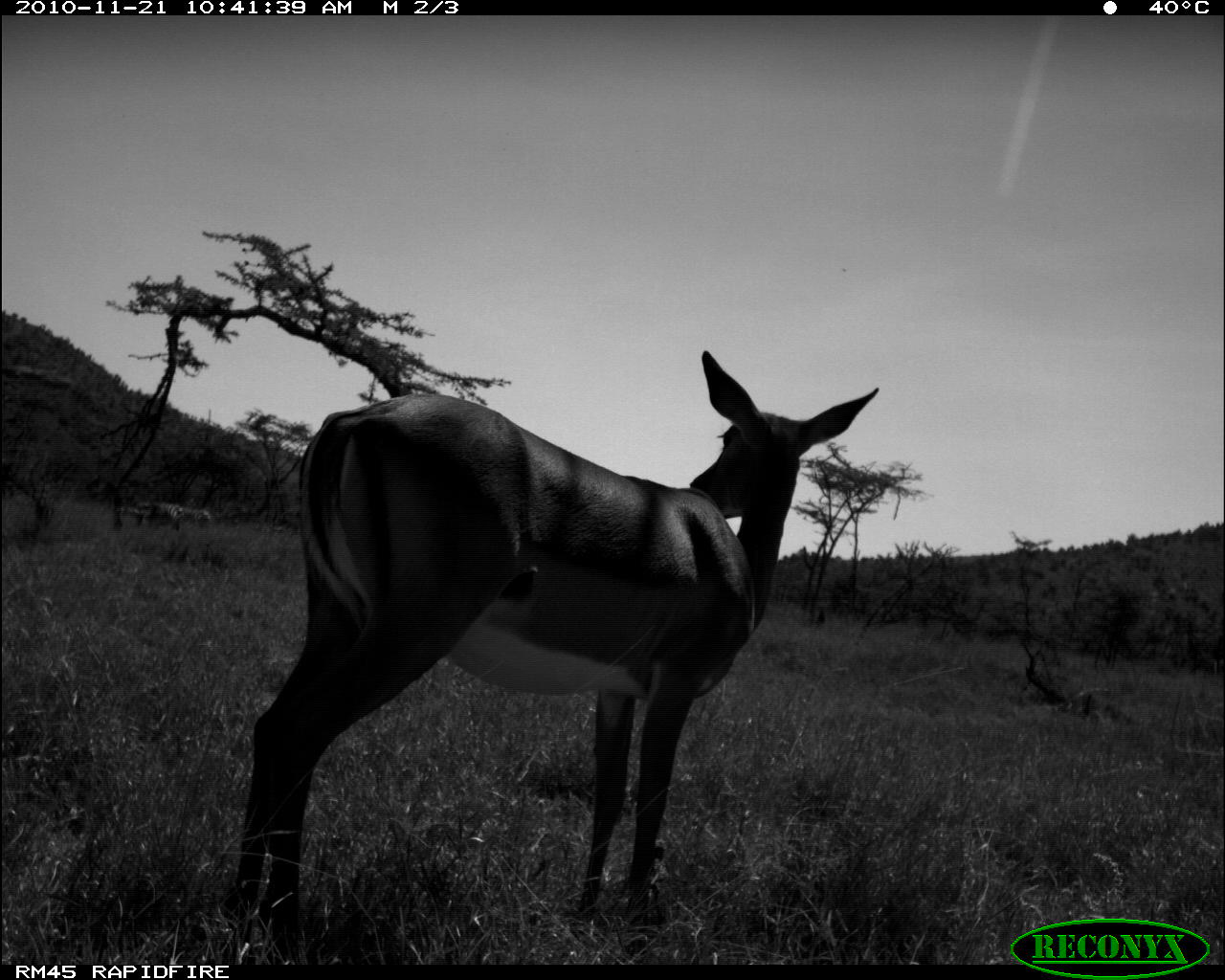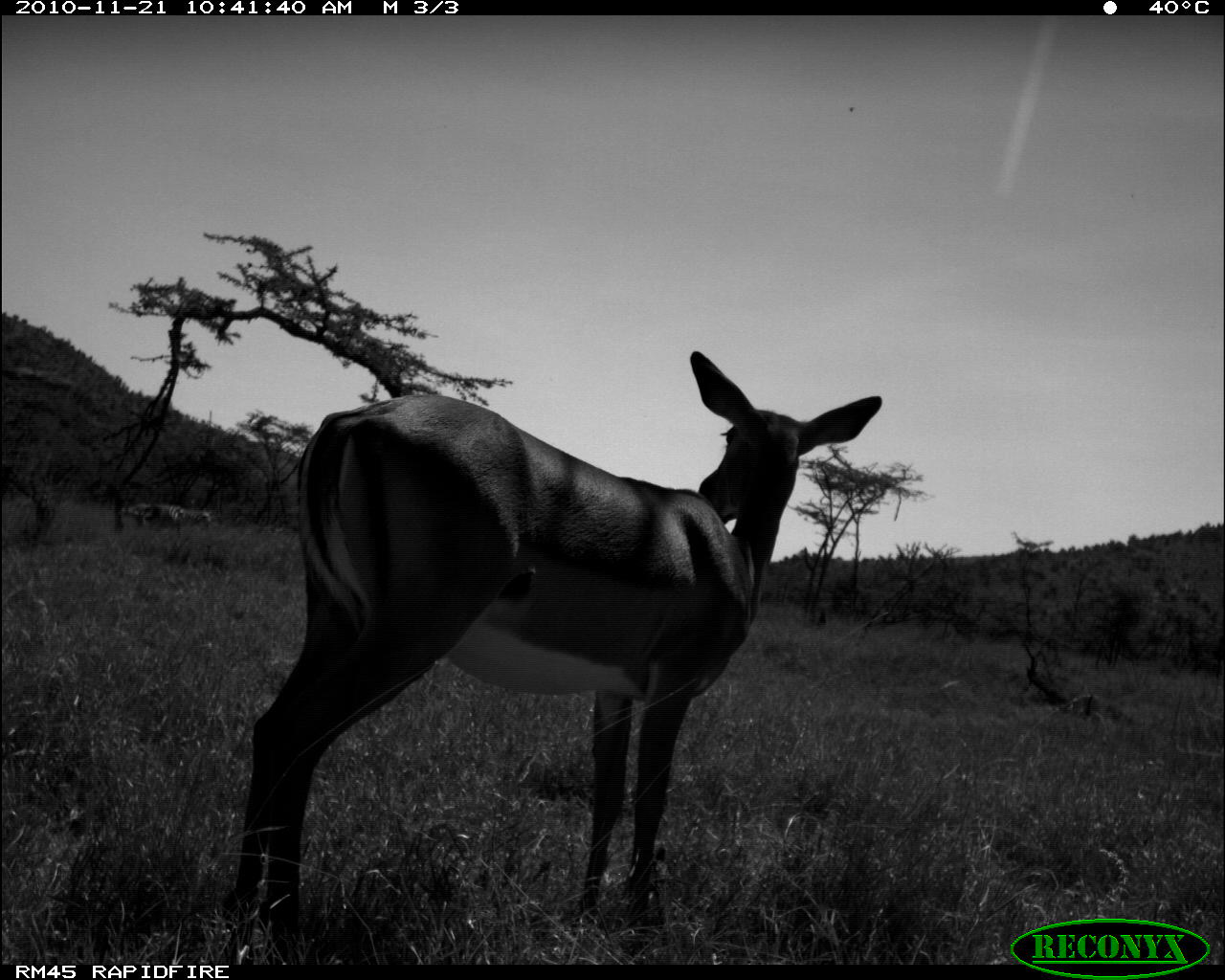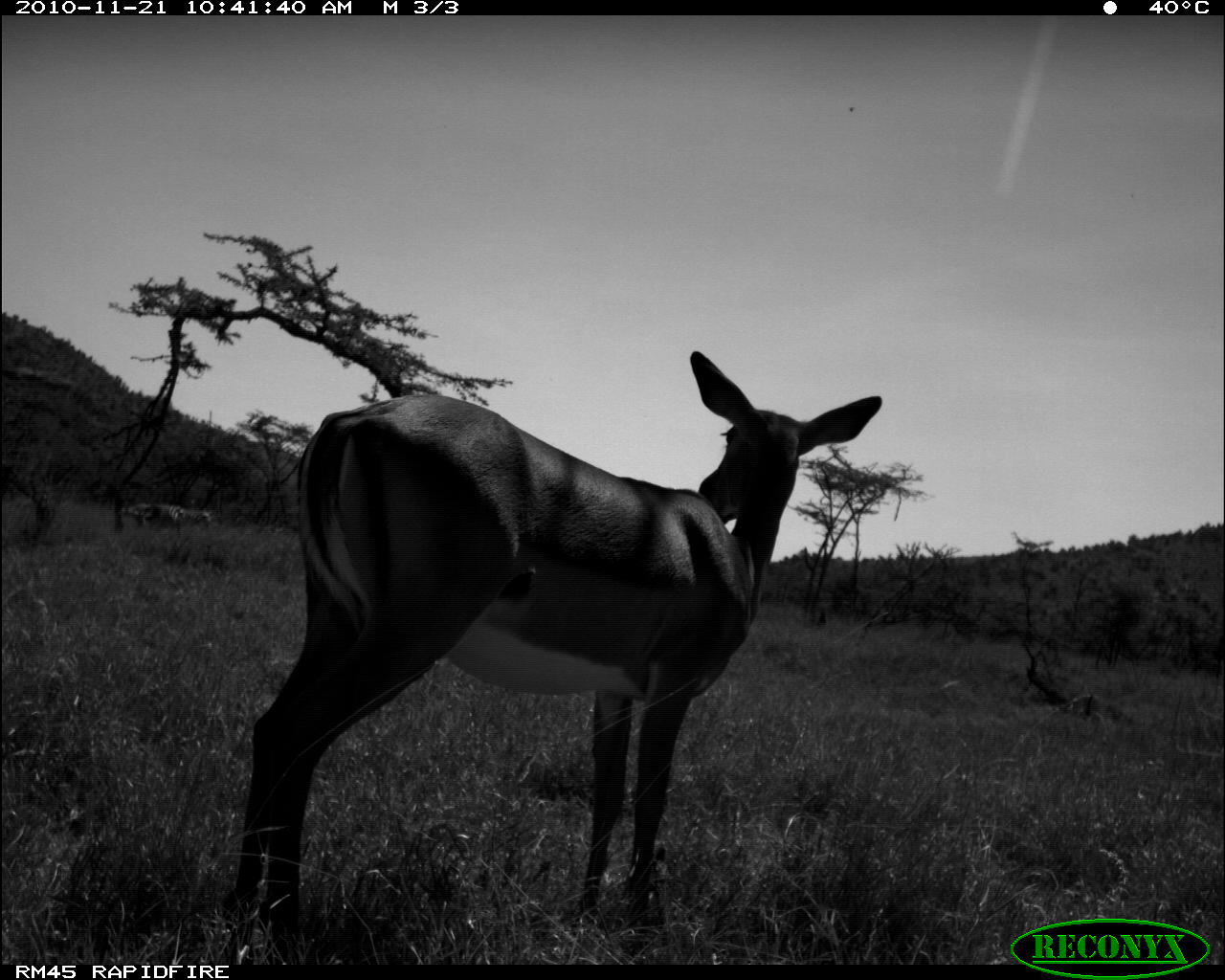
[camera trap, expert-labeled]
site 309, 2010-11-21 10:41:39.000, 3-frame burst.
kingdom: Animalia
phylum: Chordata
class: Mammalia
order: Perissodactyla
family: Equidae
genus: Equus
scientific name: Equus quagga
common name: plains zebra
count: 1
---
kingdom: Animalia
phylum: Chordata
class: Mammalia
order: Artiodactyla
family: Bovidae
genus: Aepyceros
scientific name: Aepyceros melampus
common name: impala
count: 1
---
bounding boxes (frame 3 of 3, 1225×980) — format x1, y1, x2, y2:
equus quagga: 218, 351, 881, 956